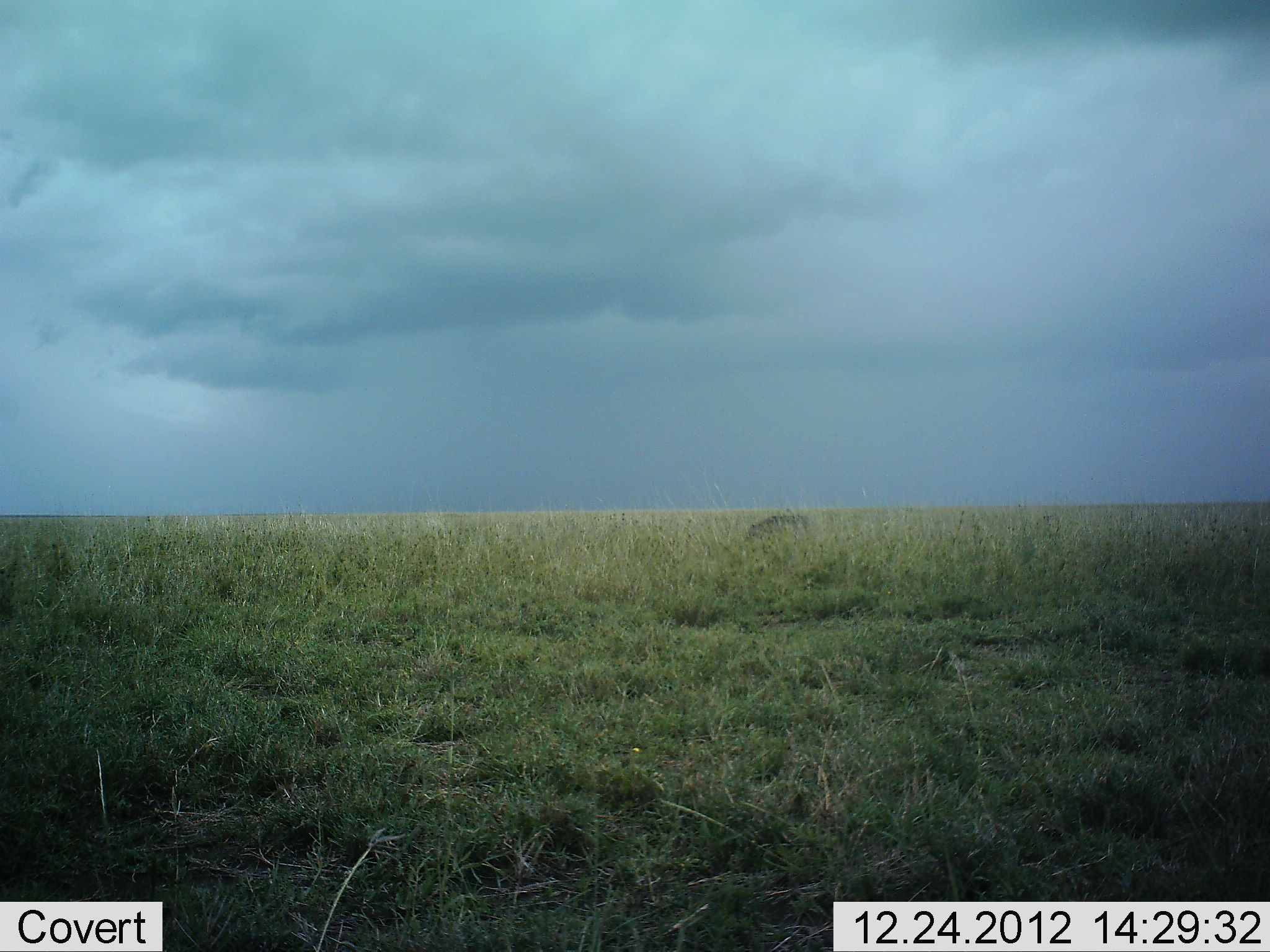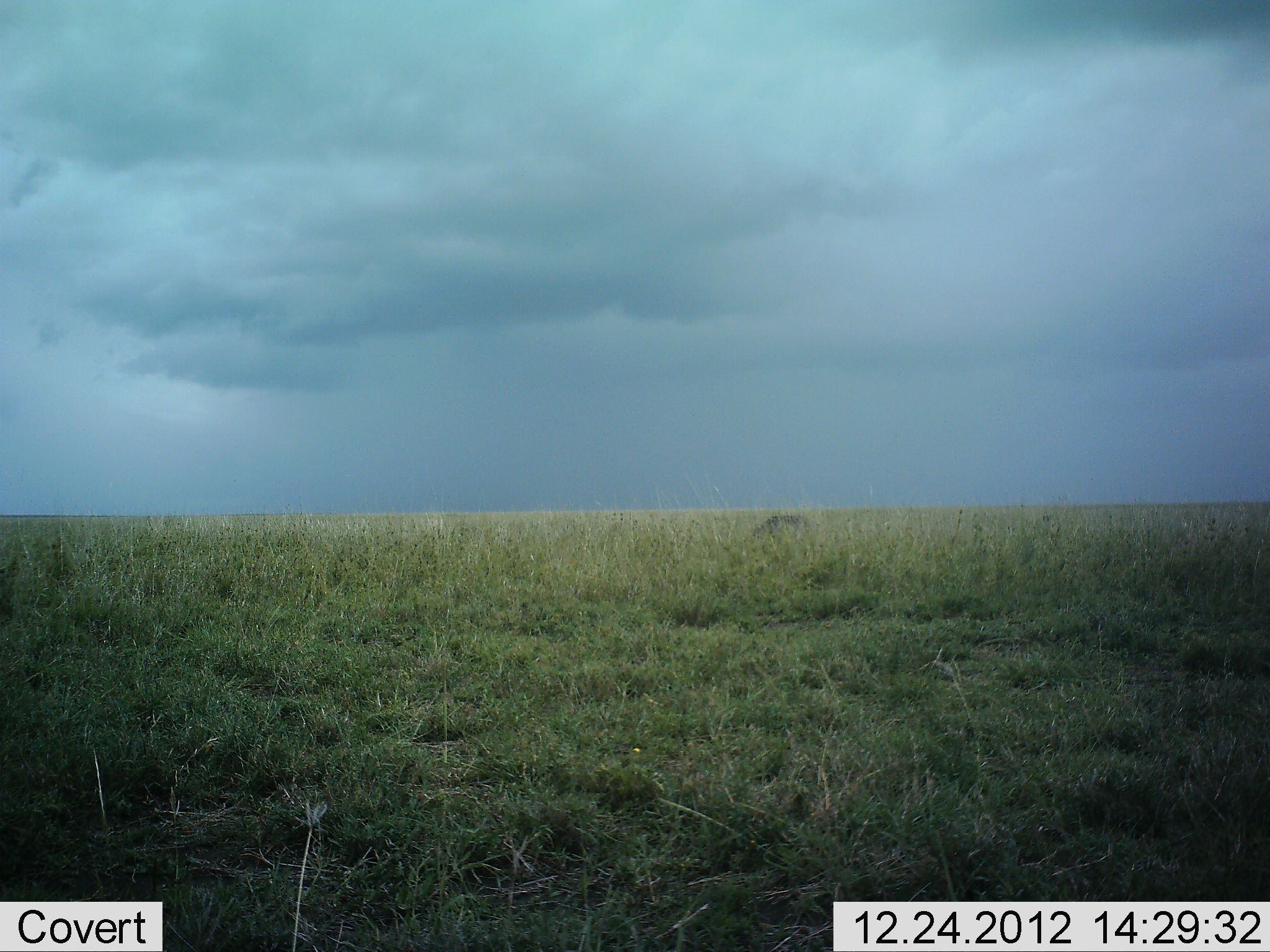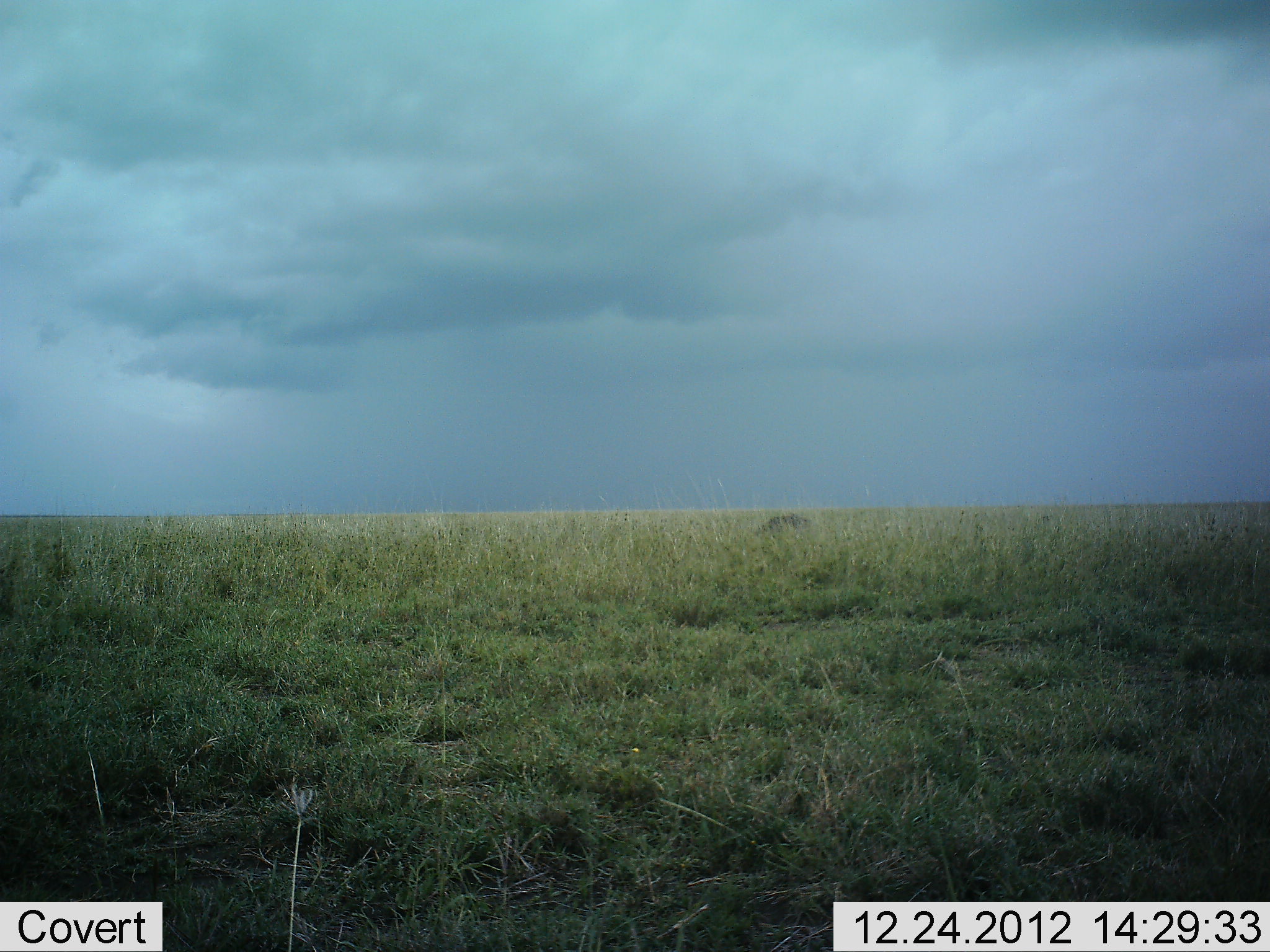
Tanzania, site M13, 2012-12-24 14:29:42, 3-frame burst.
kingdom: Animalia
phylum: Chordata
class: Mammalia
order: Carnivora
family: Hyaenidae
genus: Crocuta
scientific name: Crocuta crocuta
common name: spotted hyena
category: hyenaspotted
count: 1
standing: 67%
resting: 0%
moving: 17%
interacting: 0%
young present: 0%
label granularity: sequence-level